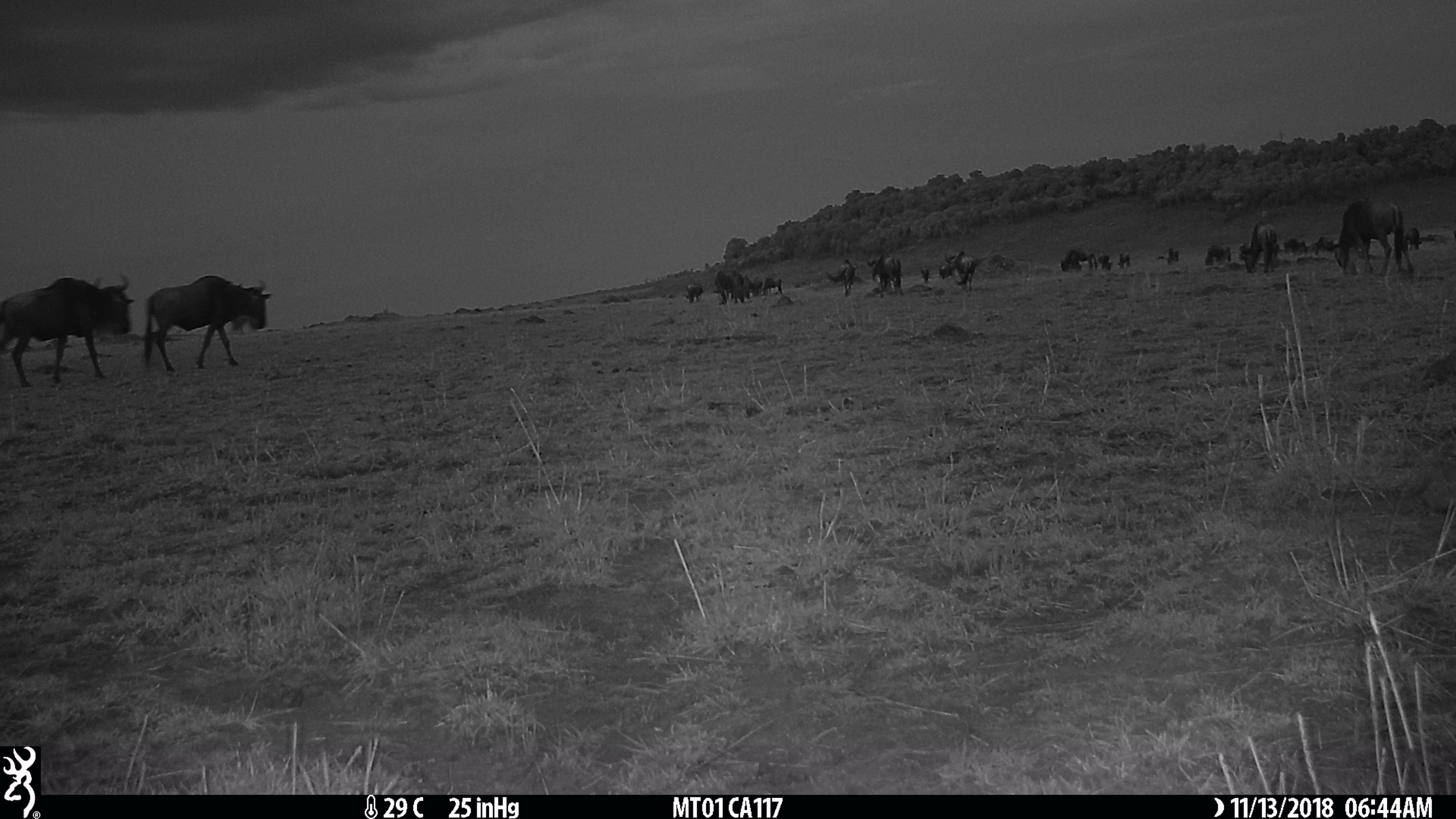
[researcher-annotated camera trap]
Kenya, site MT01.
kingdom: Animalia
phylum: Chordata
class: Mammalia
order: Artiodactyla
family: Bovidae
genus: Connochaetes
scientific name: Connochaetes taurinus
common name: blue wildebeest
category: wildebeest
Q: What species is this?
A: Wildebeest (blue wildebeest) (Connochaetes taurinus).